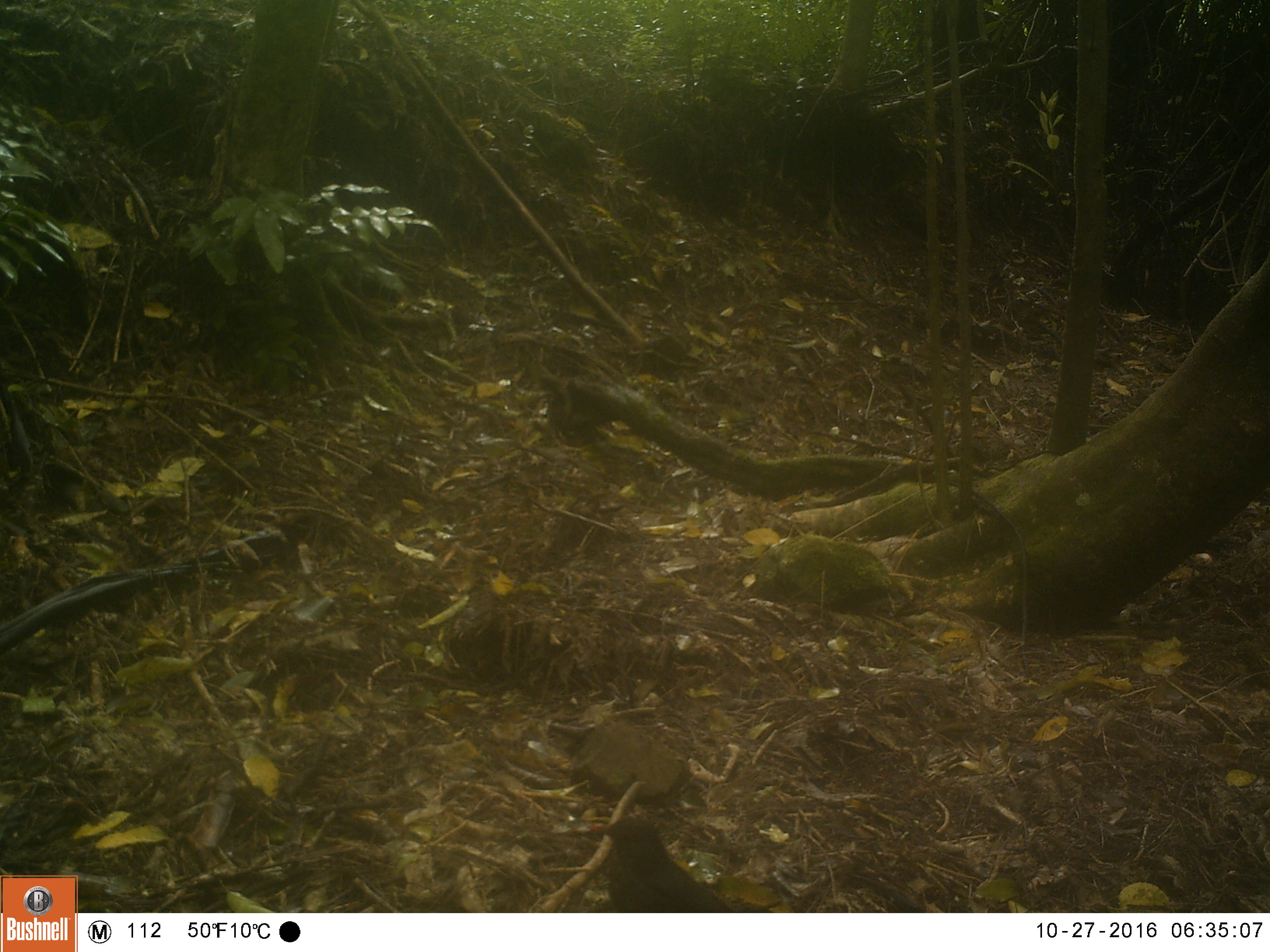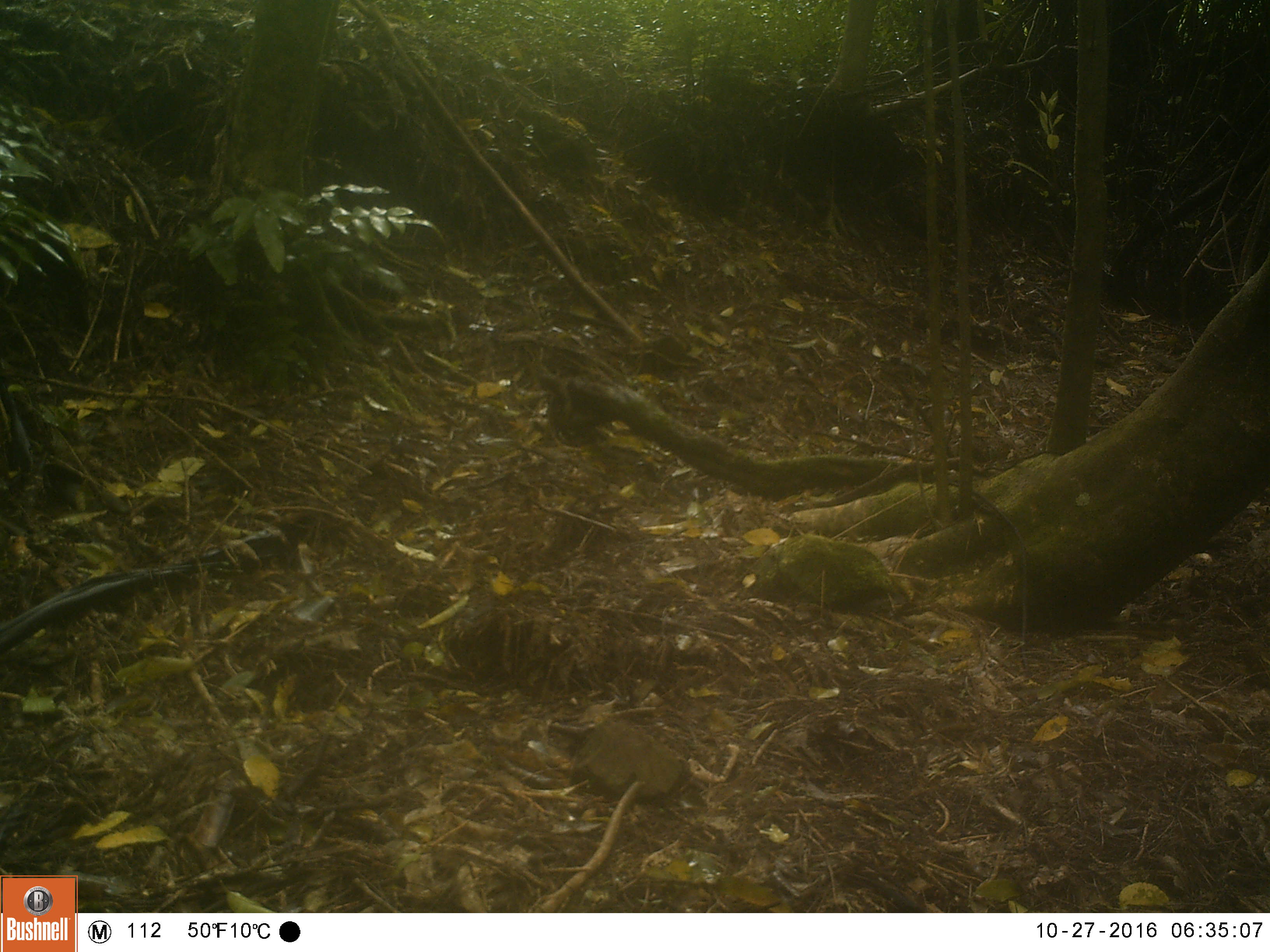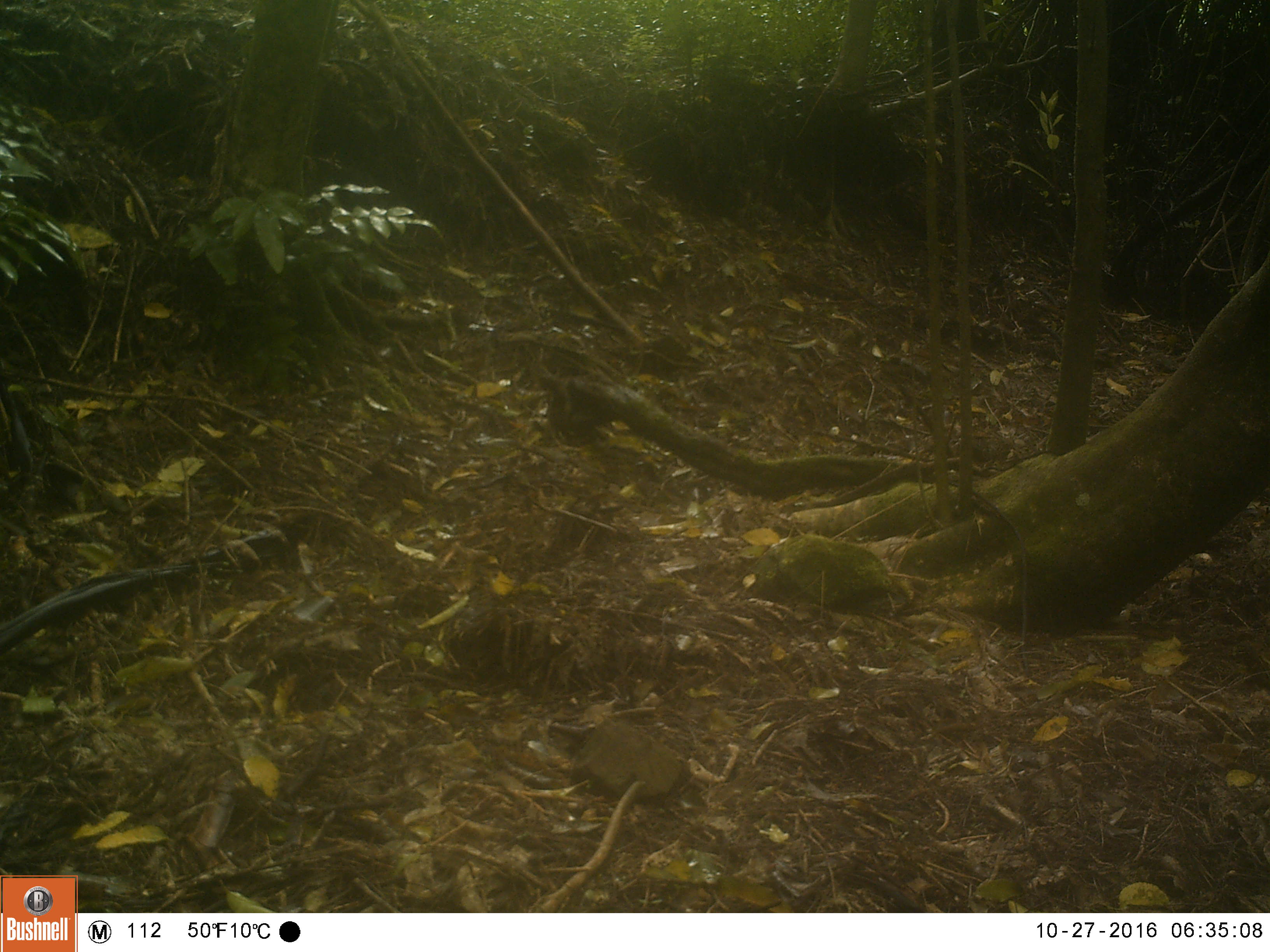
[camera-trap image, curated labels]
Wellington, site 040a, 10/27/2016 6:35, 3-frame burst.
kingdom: Animalia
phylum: Chordata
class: Aves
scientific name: Aves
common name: bird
Bird (Aves).